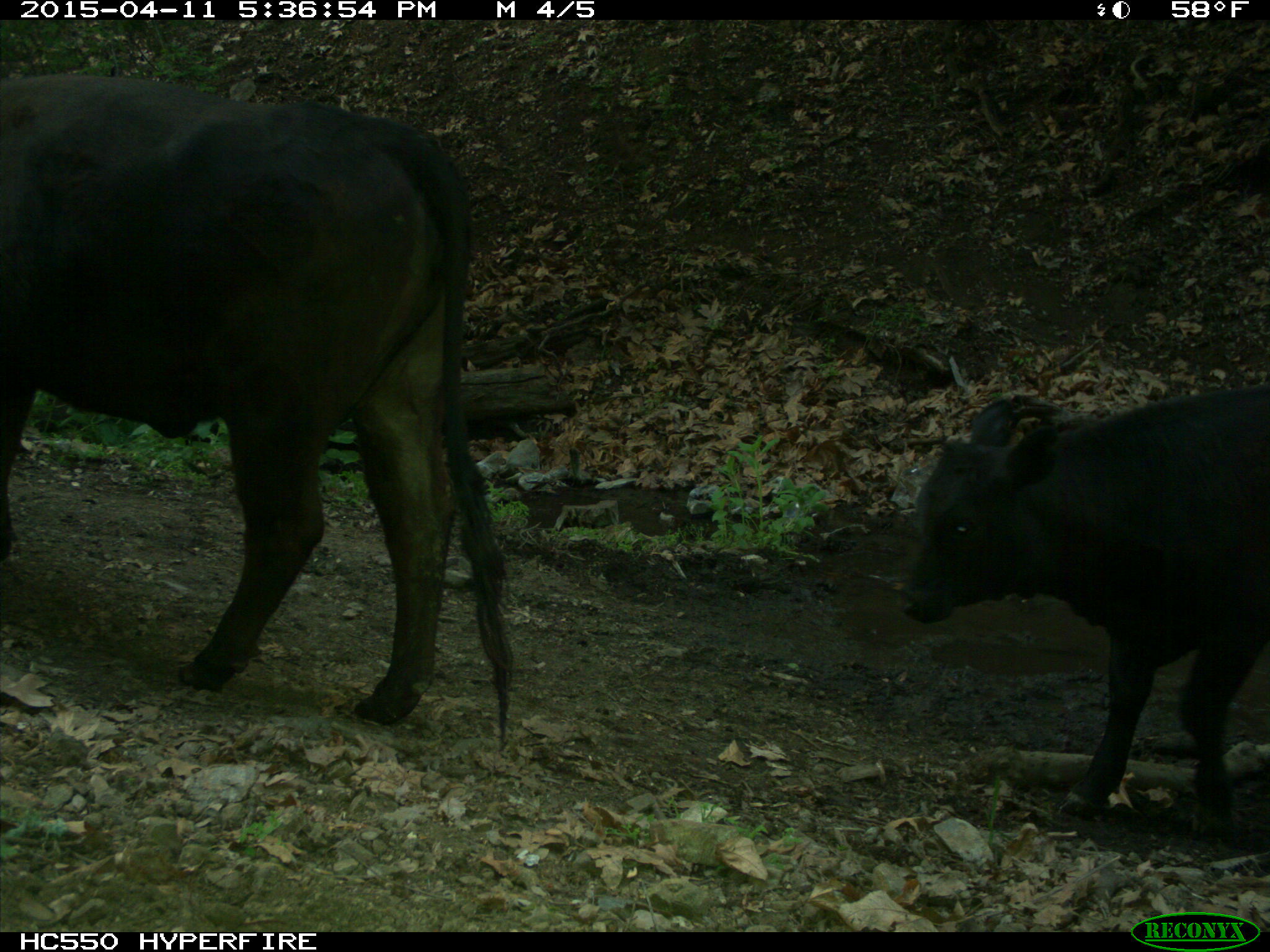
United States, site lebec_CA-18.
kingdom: Animalia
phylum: Chordata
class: Mammalia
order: Artiodactyla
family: Bovidae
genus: Bos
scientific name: Bos taurus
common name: domestic cow